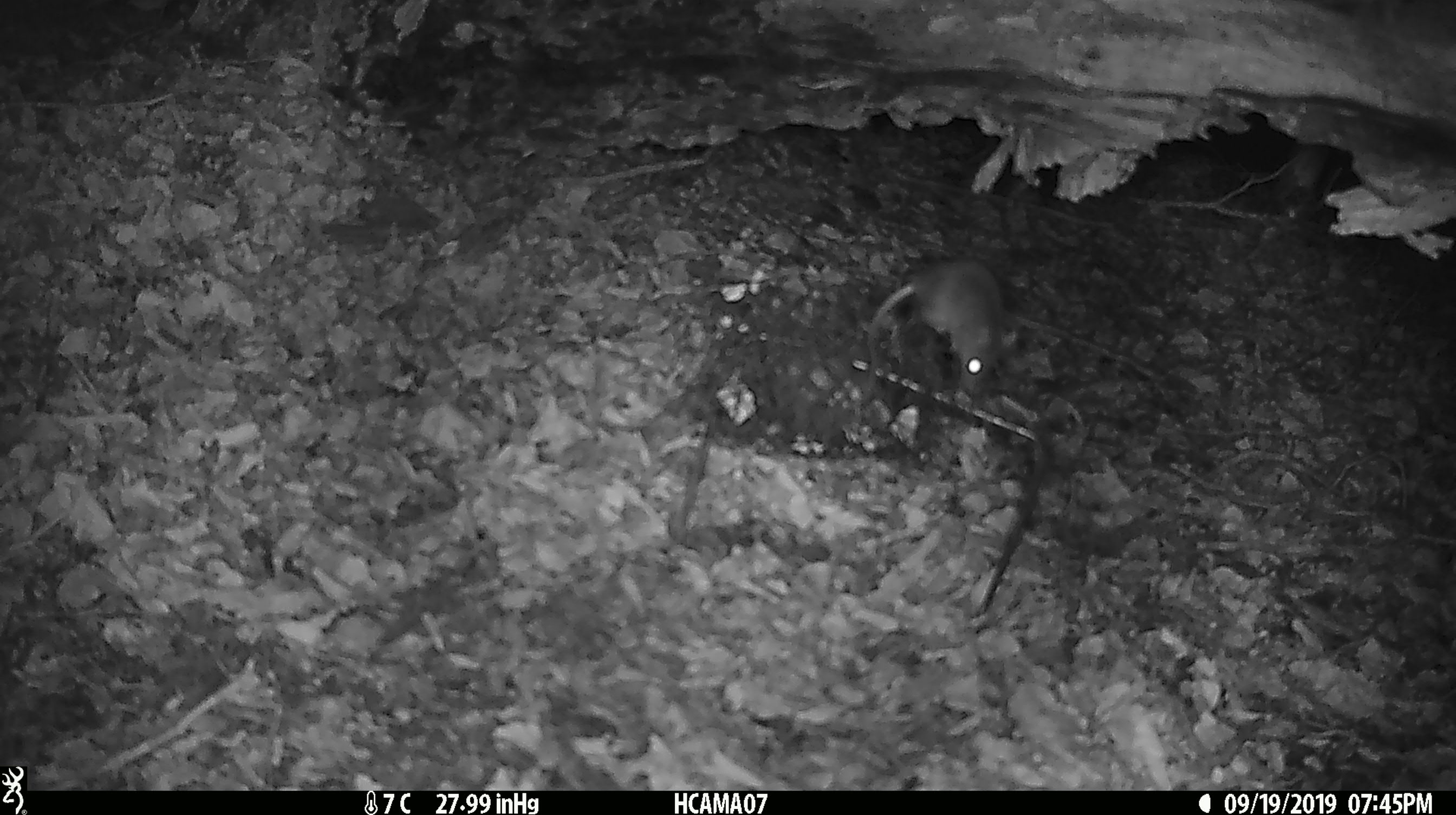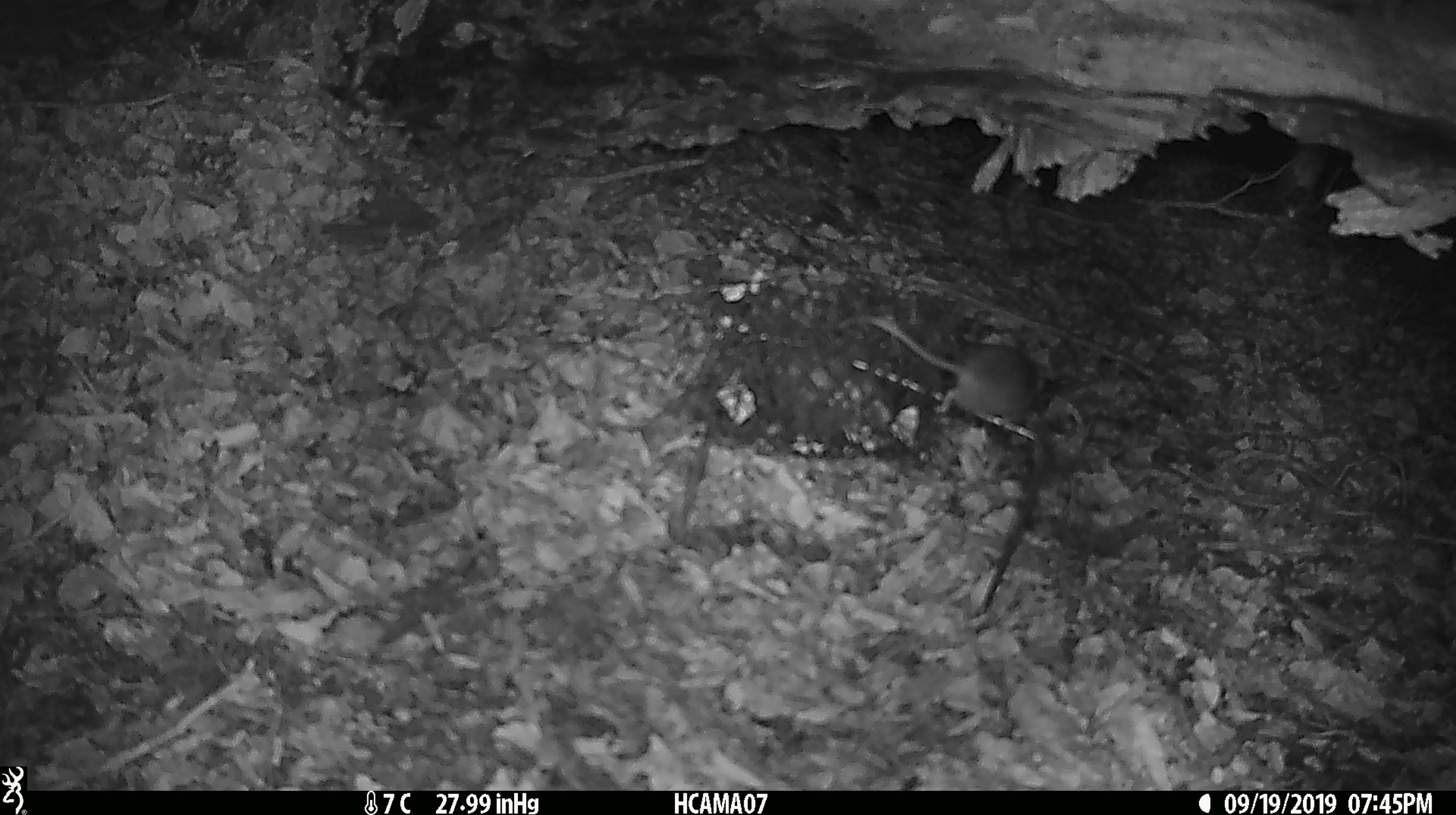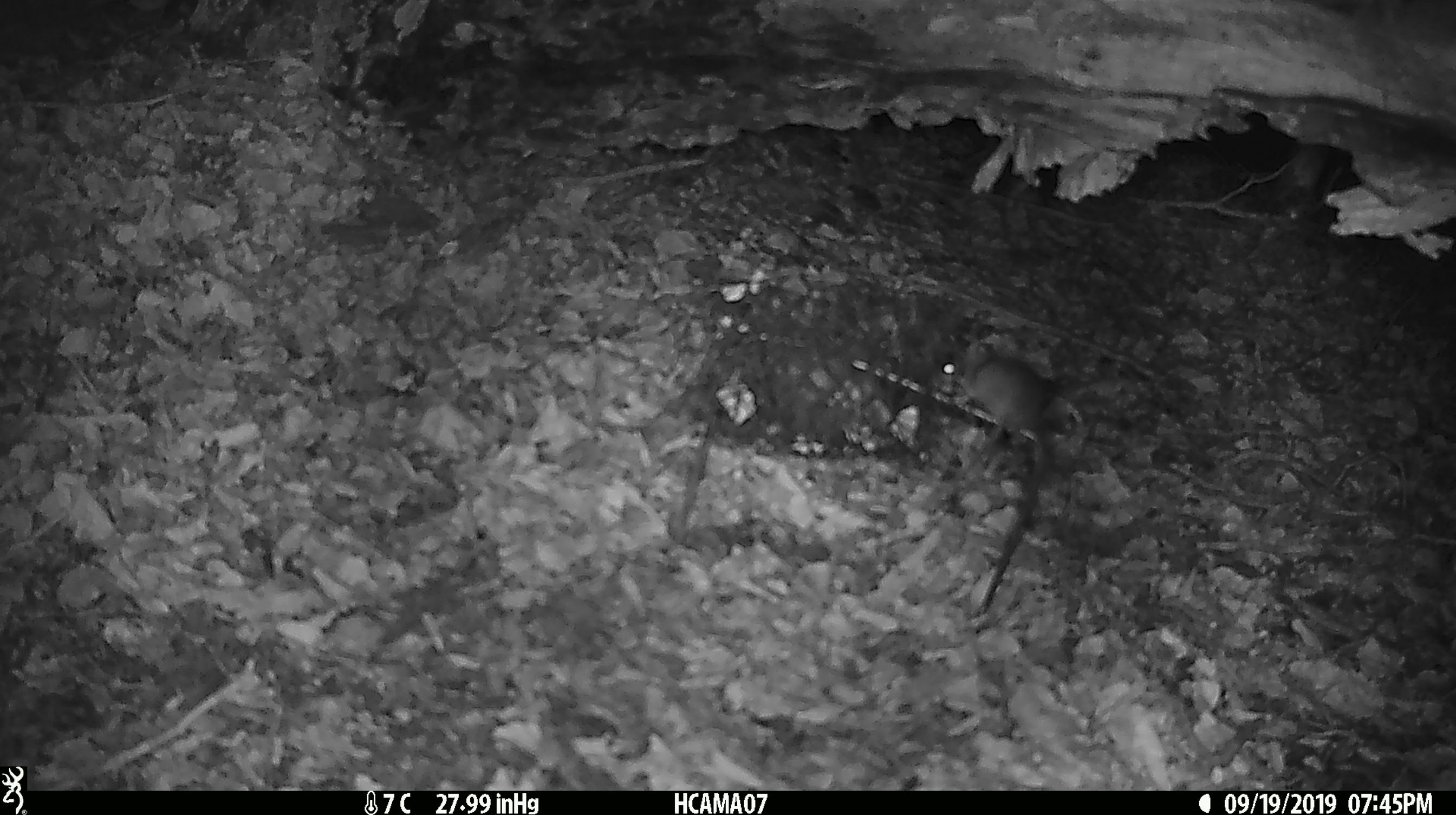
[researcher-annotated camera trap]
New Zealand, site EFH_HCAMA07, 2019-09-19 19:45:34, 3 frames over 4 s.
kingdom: Animalia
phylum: Chordata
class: Mammalia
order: Rodentia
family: Muridae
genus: Mus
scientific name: Mus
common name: mouse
Mouse (Mus).